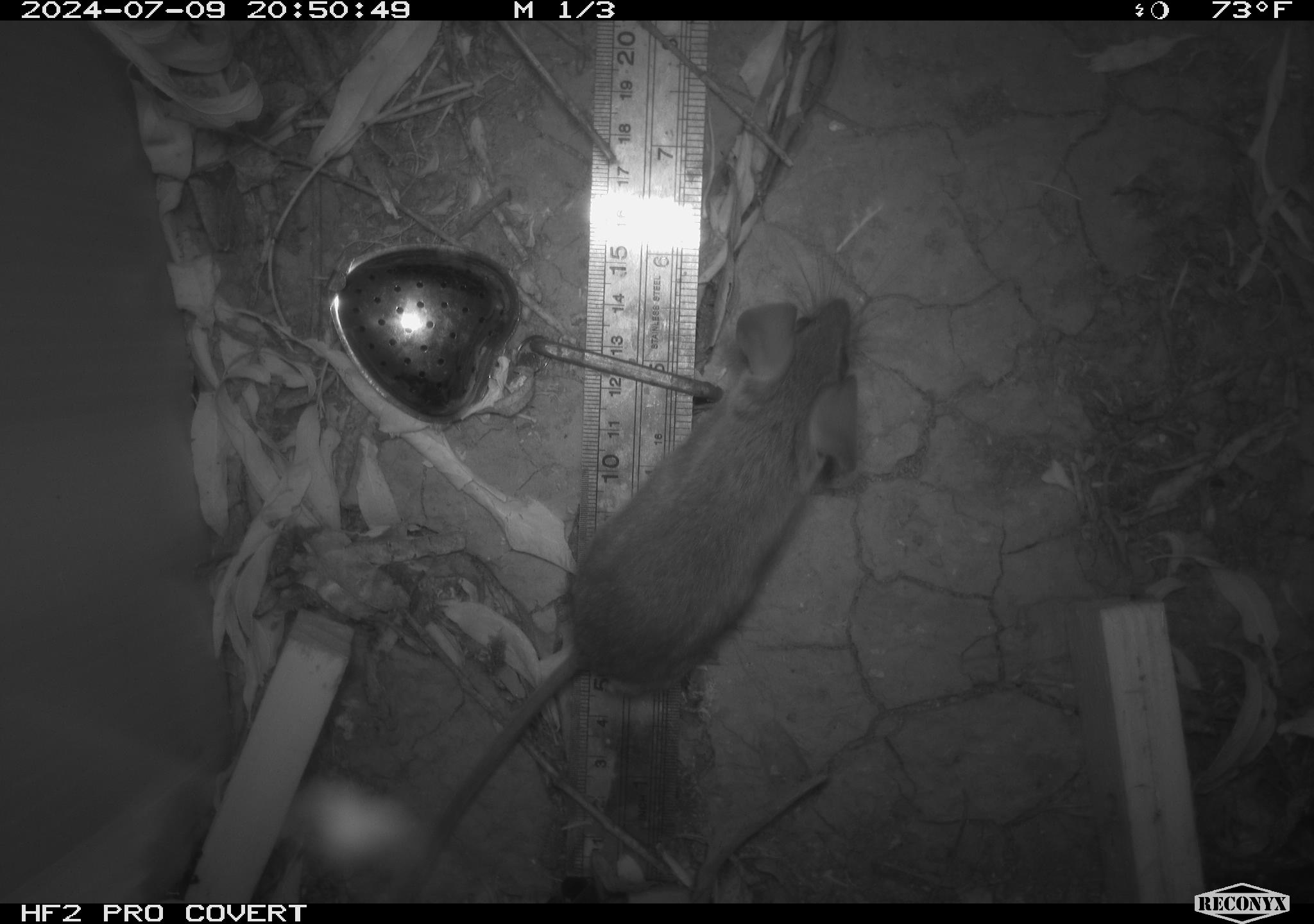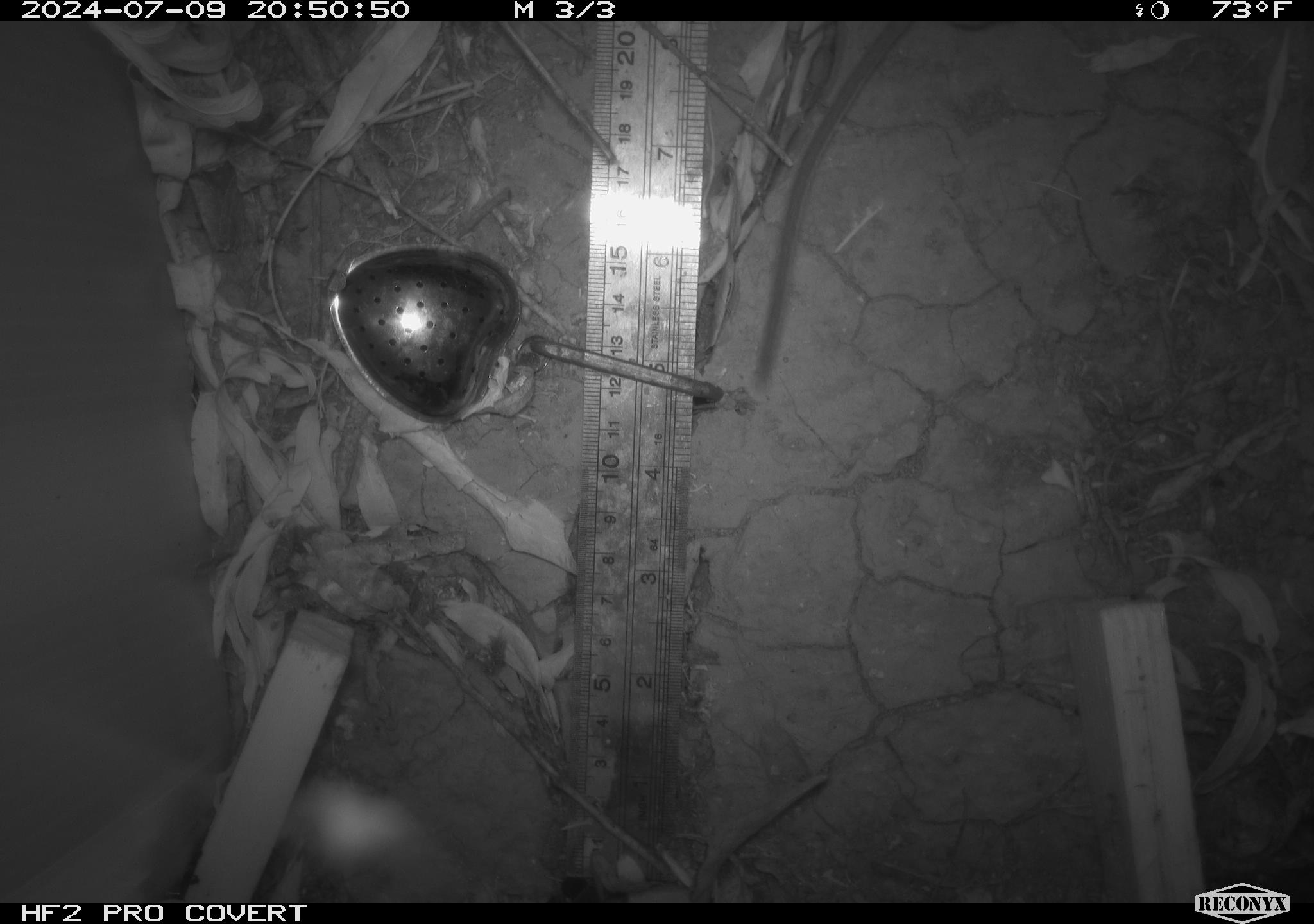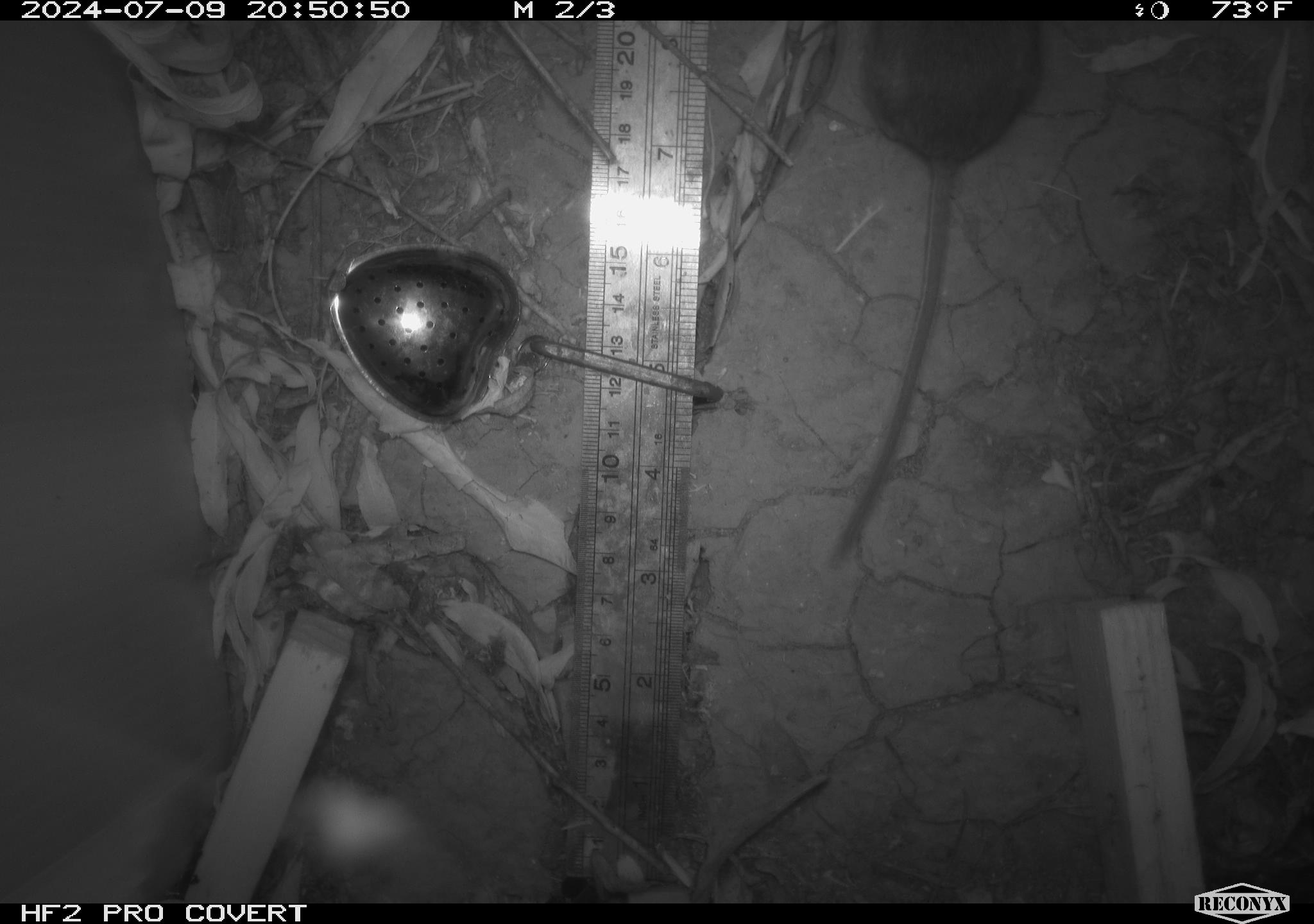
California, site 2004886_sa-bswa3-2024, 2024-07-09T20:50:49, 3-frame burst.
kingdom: Animalia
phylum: Chordata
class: Mammalia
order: Rodentia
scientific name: Rodentia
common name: mouse species